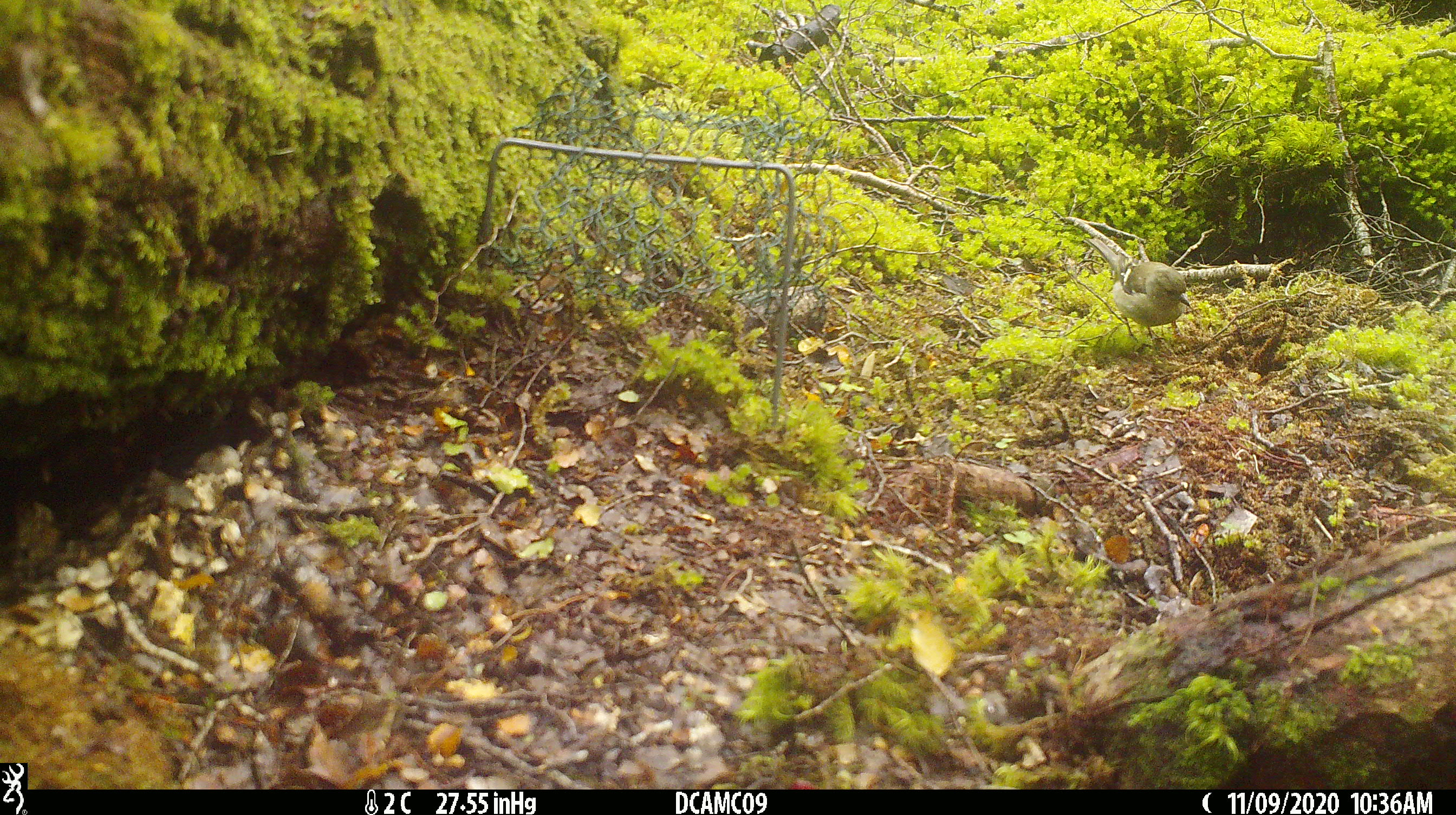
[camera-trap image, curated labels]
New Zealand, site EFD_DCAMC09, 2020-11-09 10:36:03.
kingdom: Animalia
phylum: Chordata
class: Aves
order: Passeriformes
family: Fringillidae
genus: Fringilla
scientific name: Fringilla coelebs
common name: common chaffinch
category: chaffinch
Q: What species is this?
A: Chaffinch (common chaffinch) (Fringilla coelebs).